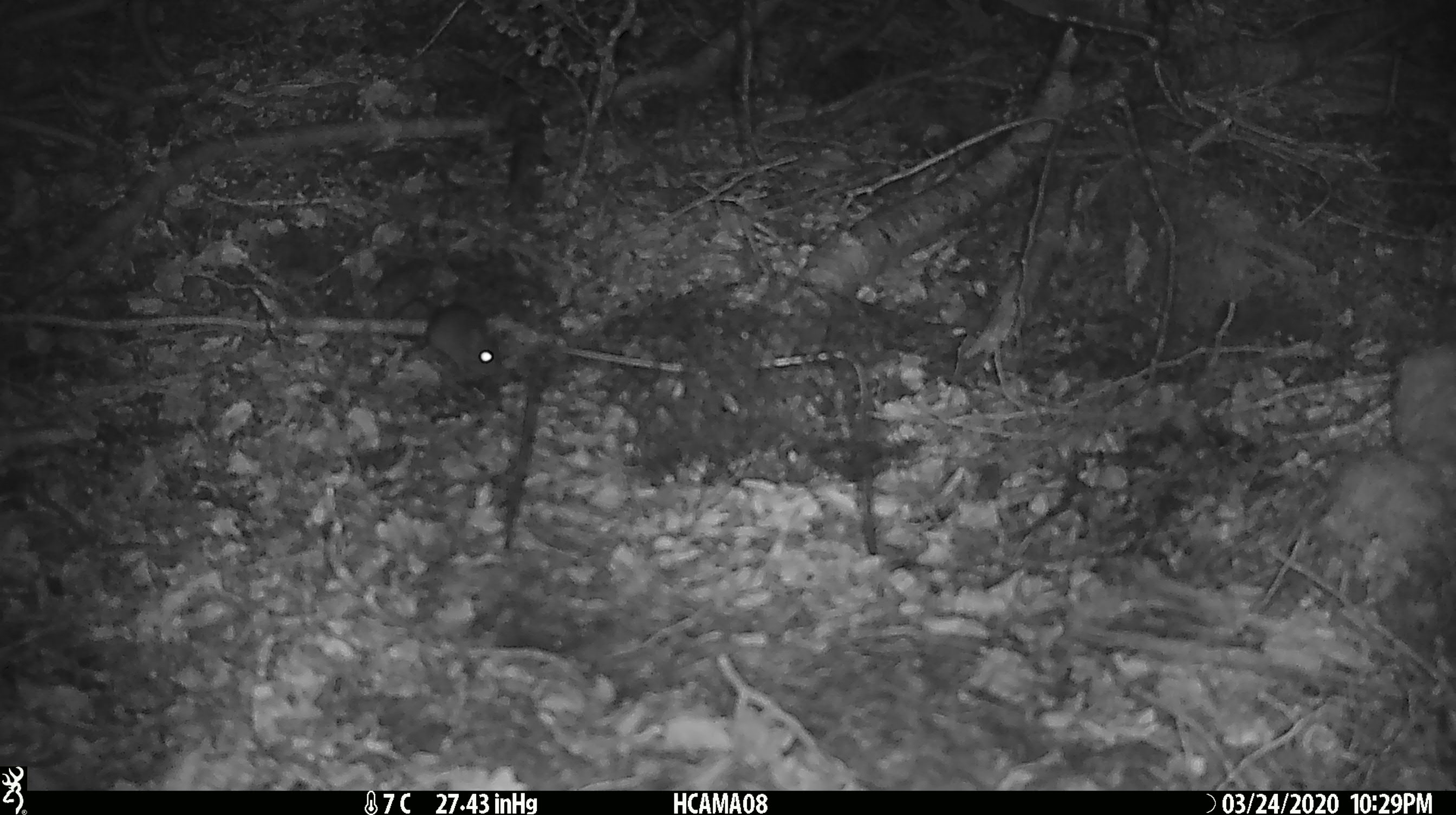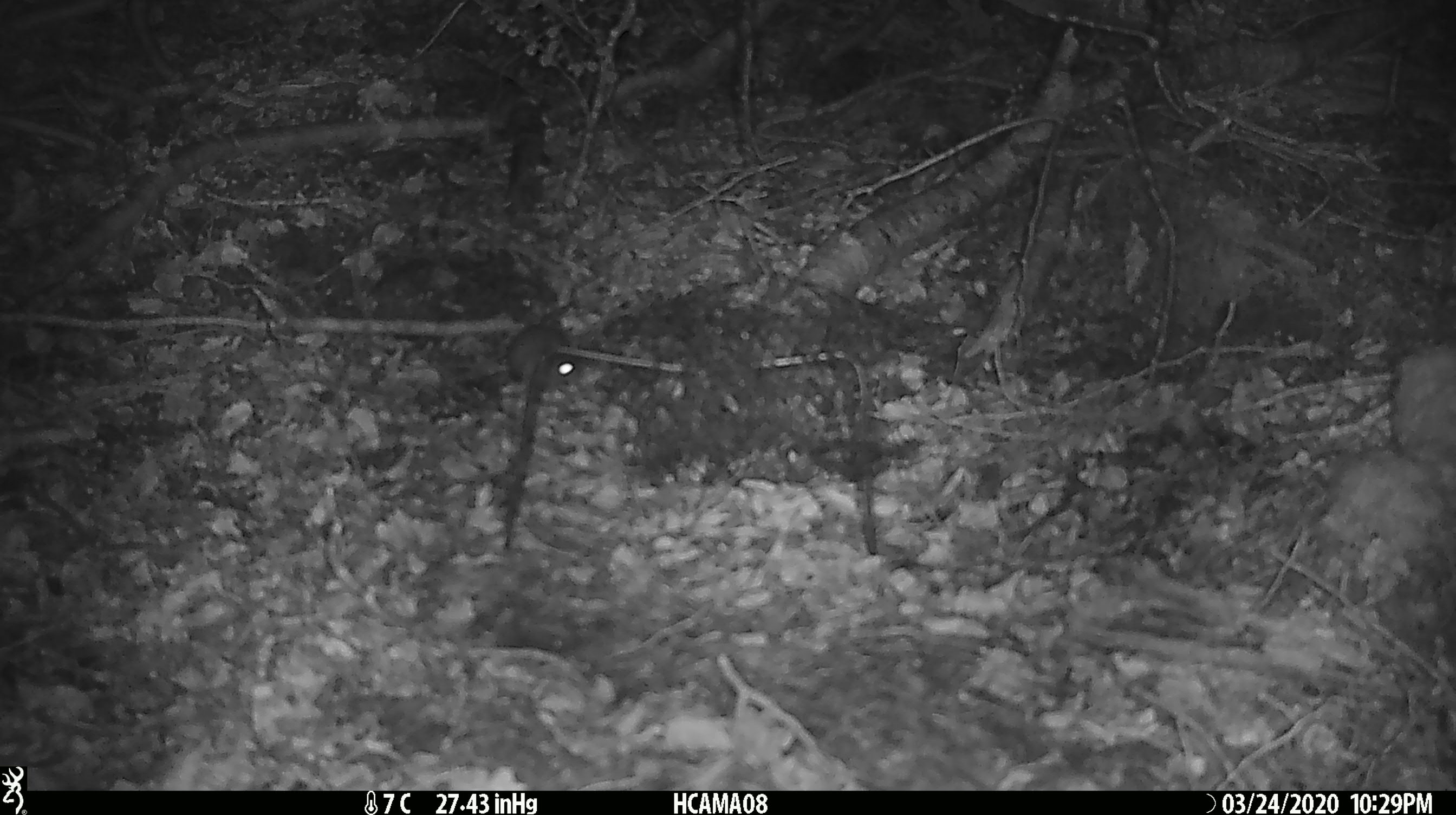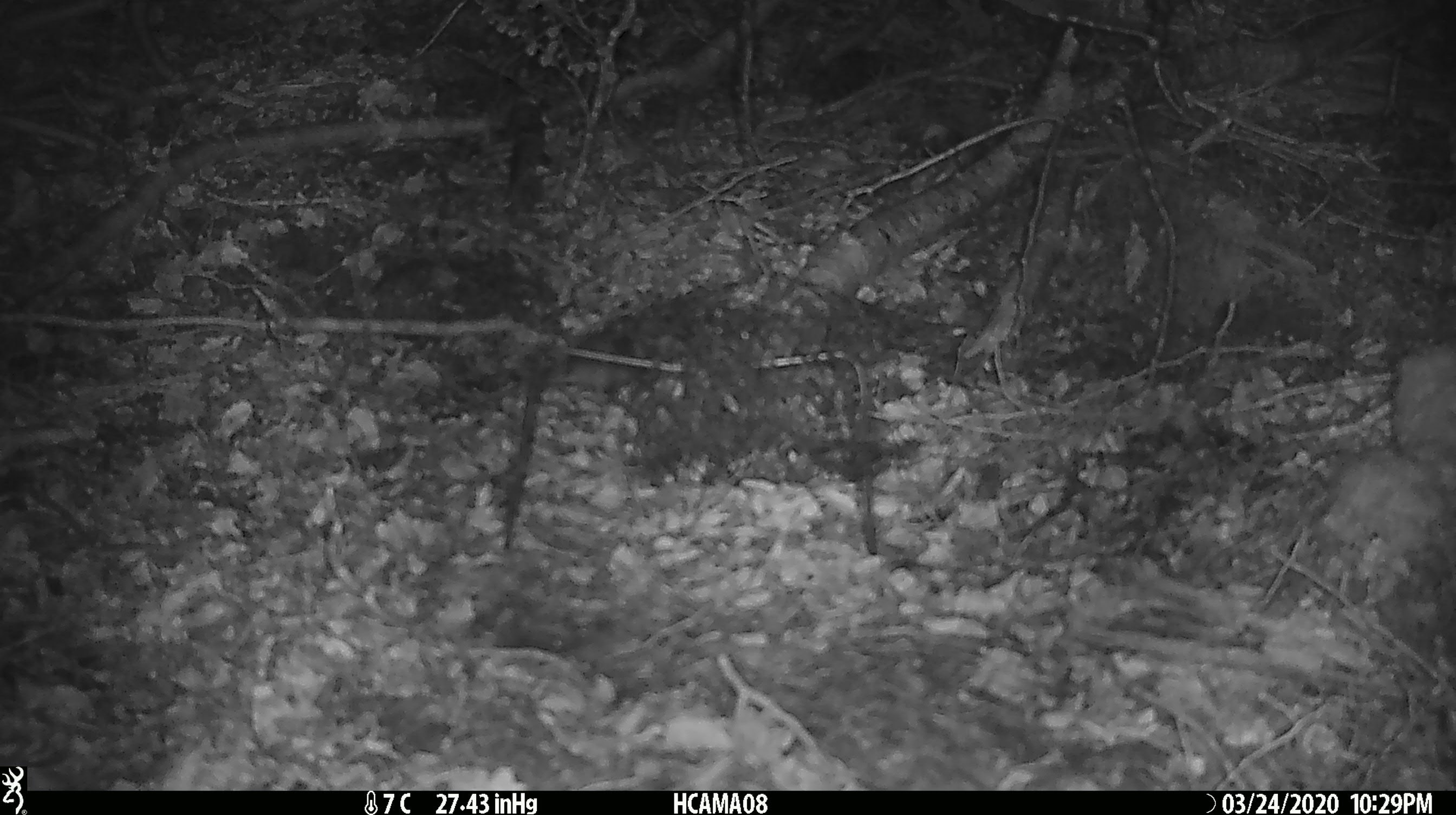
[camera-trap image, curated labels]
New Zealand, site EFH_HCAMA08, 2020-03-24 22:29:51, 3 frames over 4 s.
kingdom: Animalia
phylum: Chordata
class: Mammalia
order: Rodentia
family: Muridae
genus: Mus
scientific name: Mus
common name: mouse